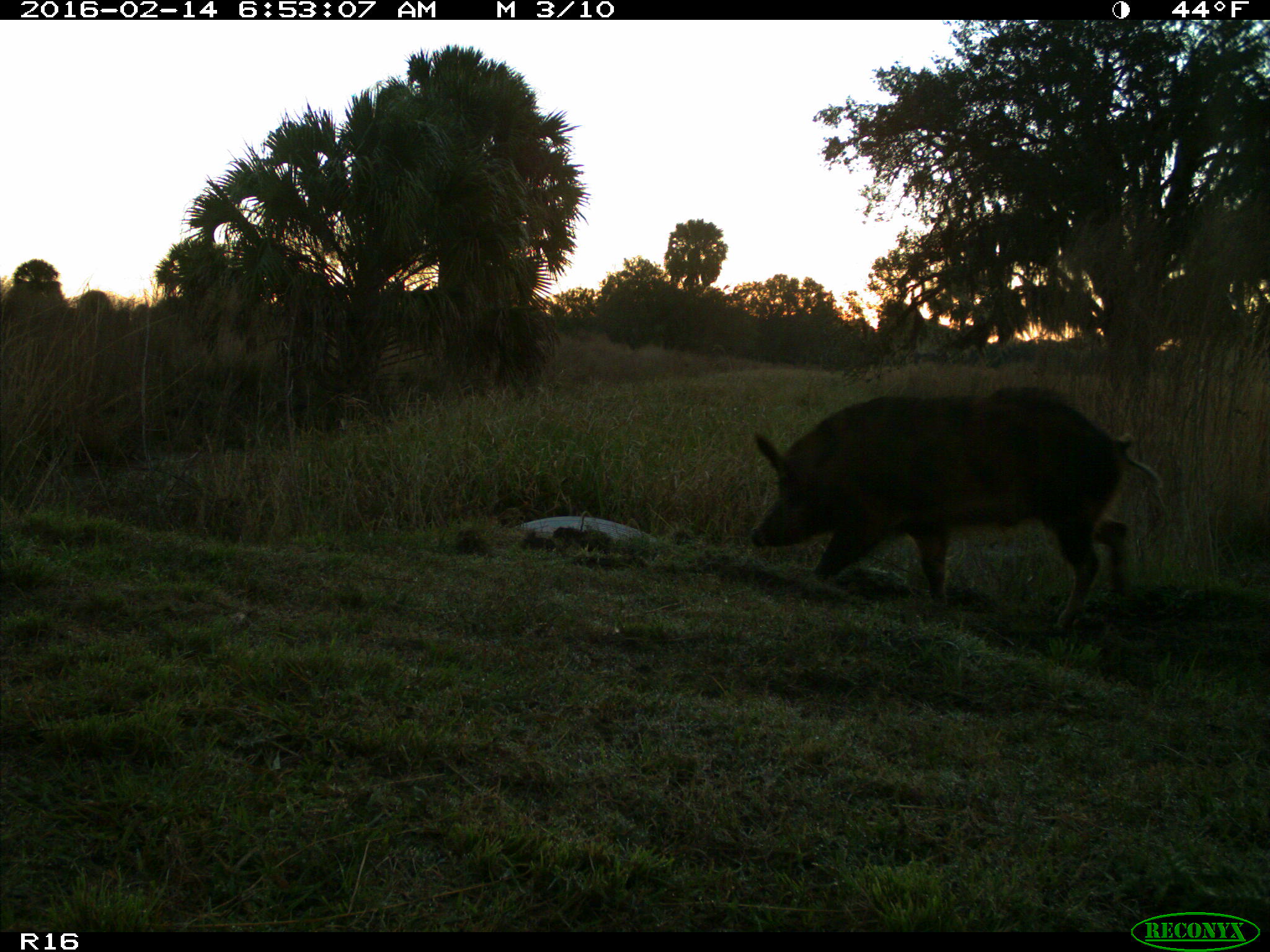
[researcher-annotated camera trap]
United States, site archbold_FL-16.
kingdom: Animalia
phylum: Chordata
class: Mammalia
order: Artiodactyla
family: Suidae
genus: Sus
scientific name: Sus scrofa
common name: wild boar